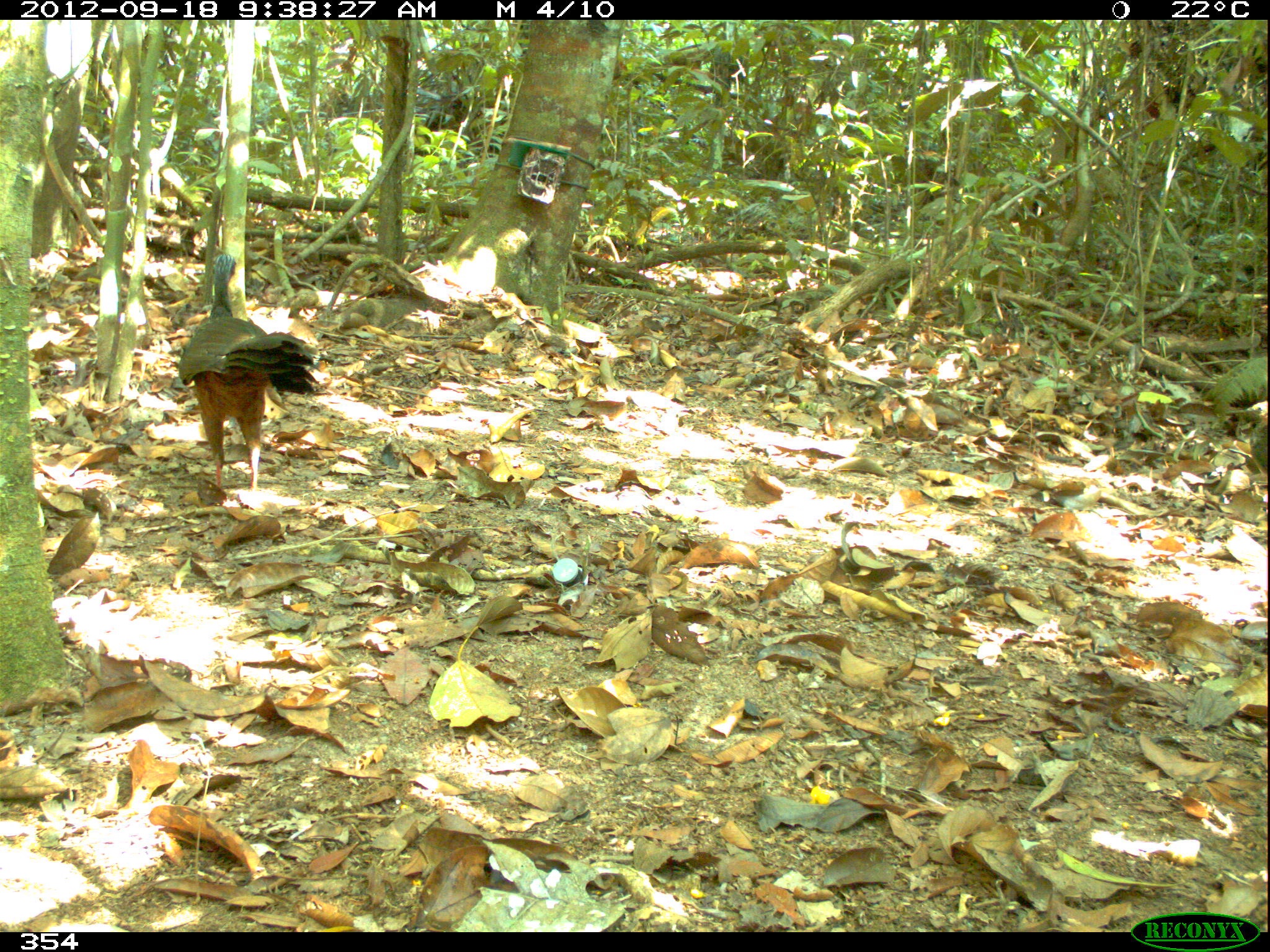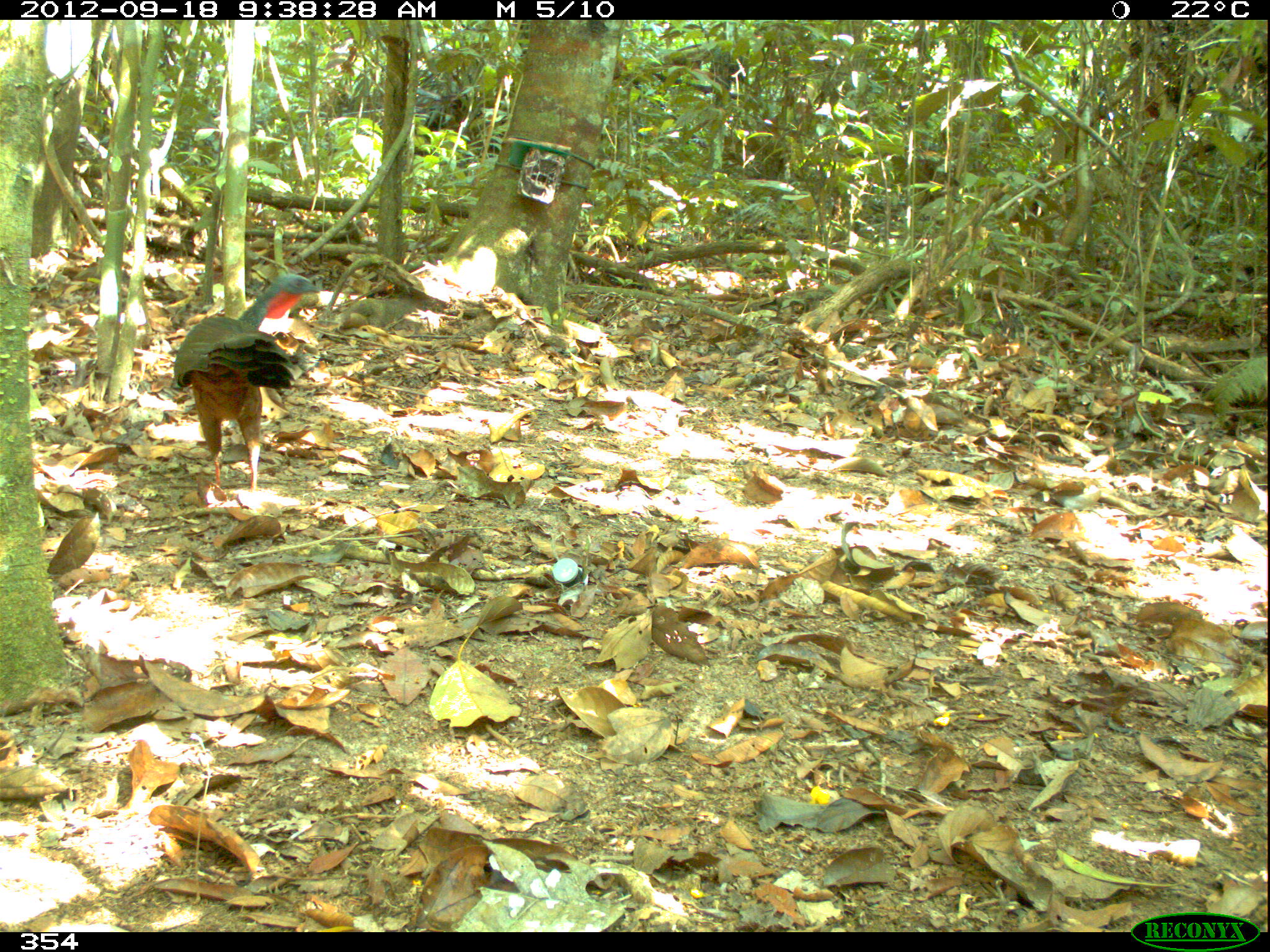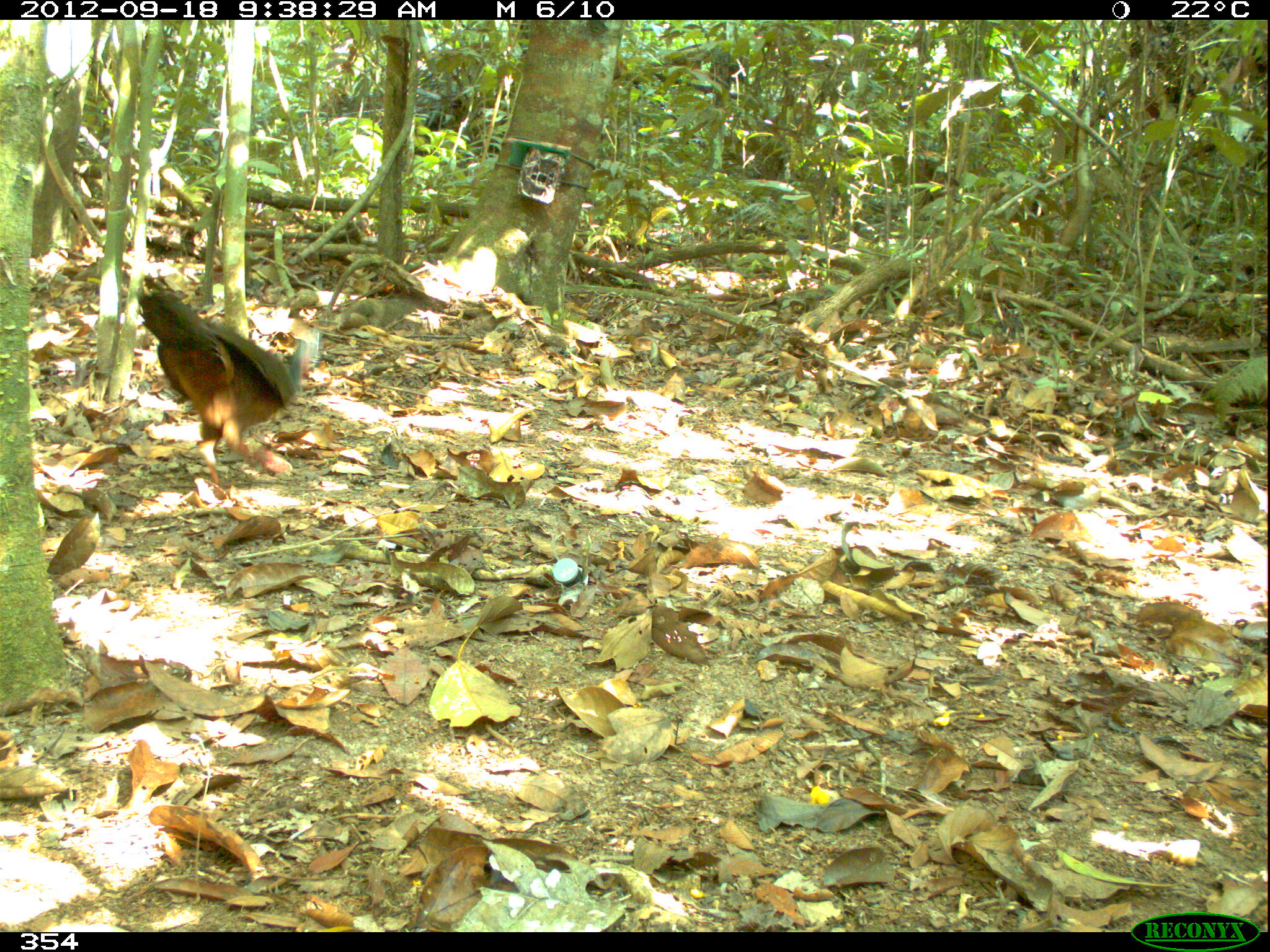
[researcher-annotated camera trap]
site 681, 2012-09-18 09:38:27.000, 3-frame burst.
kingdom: Animalia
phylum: Chordata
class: Aves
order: Galliformes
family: Cracidae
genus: Penelope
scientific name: Penelope jacquacu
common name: spix's guan